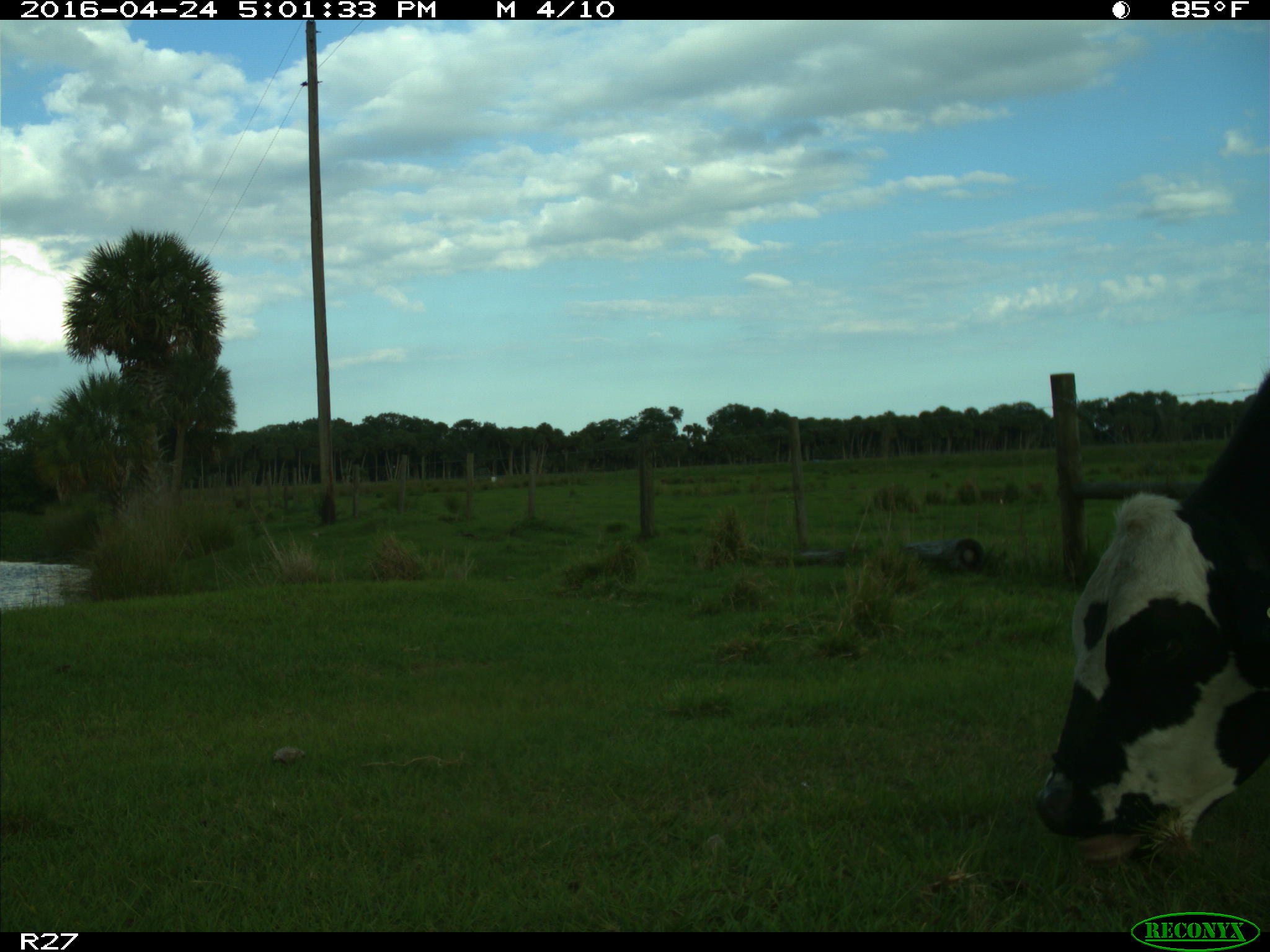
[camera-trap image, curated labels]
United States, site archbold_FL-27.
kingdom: Animalia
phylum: Chordata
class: Mammalia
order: Artiodactyla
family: Bovidae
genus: Bos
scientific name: Bos taurus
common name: domestic cow